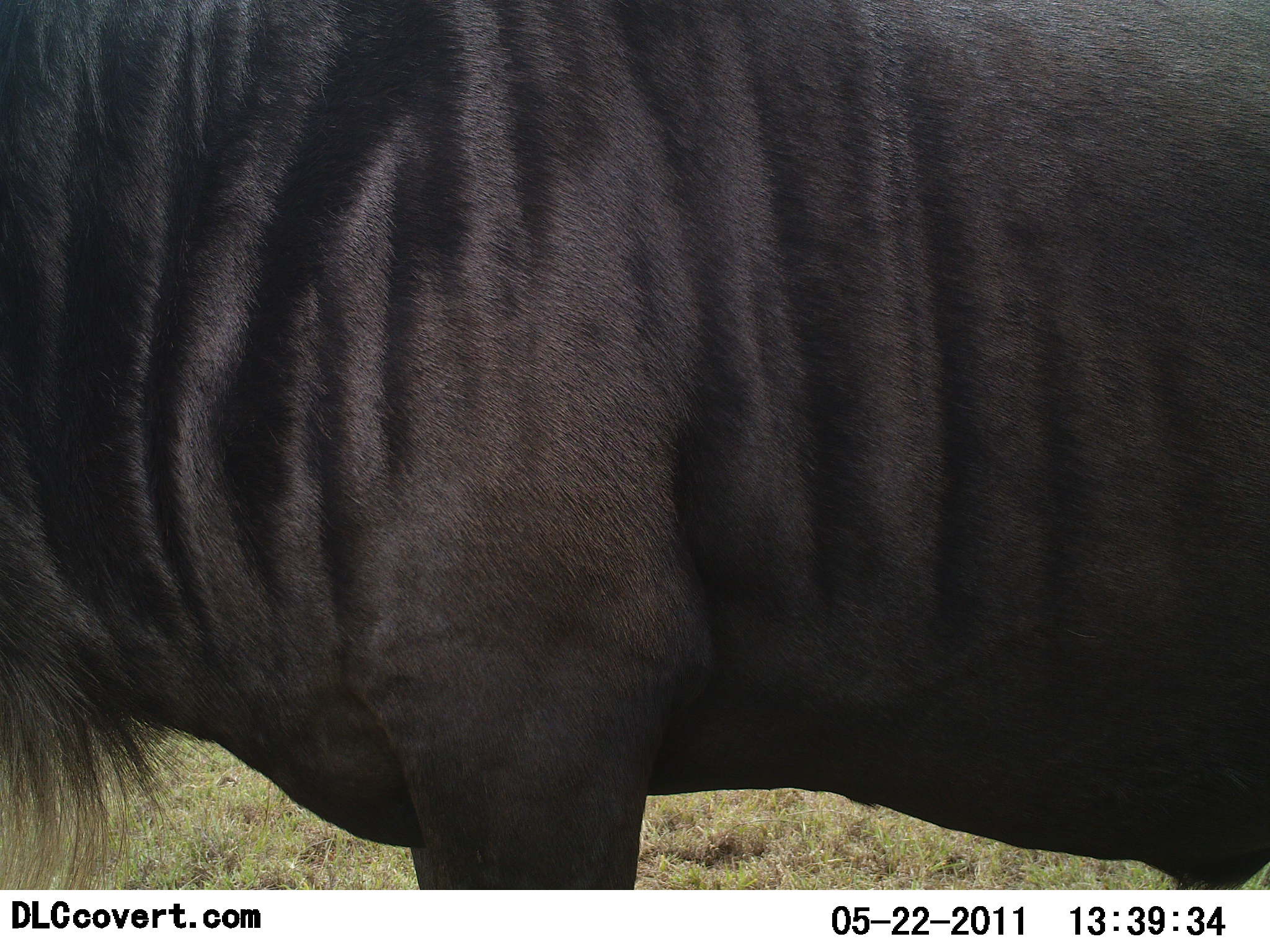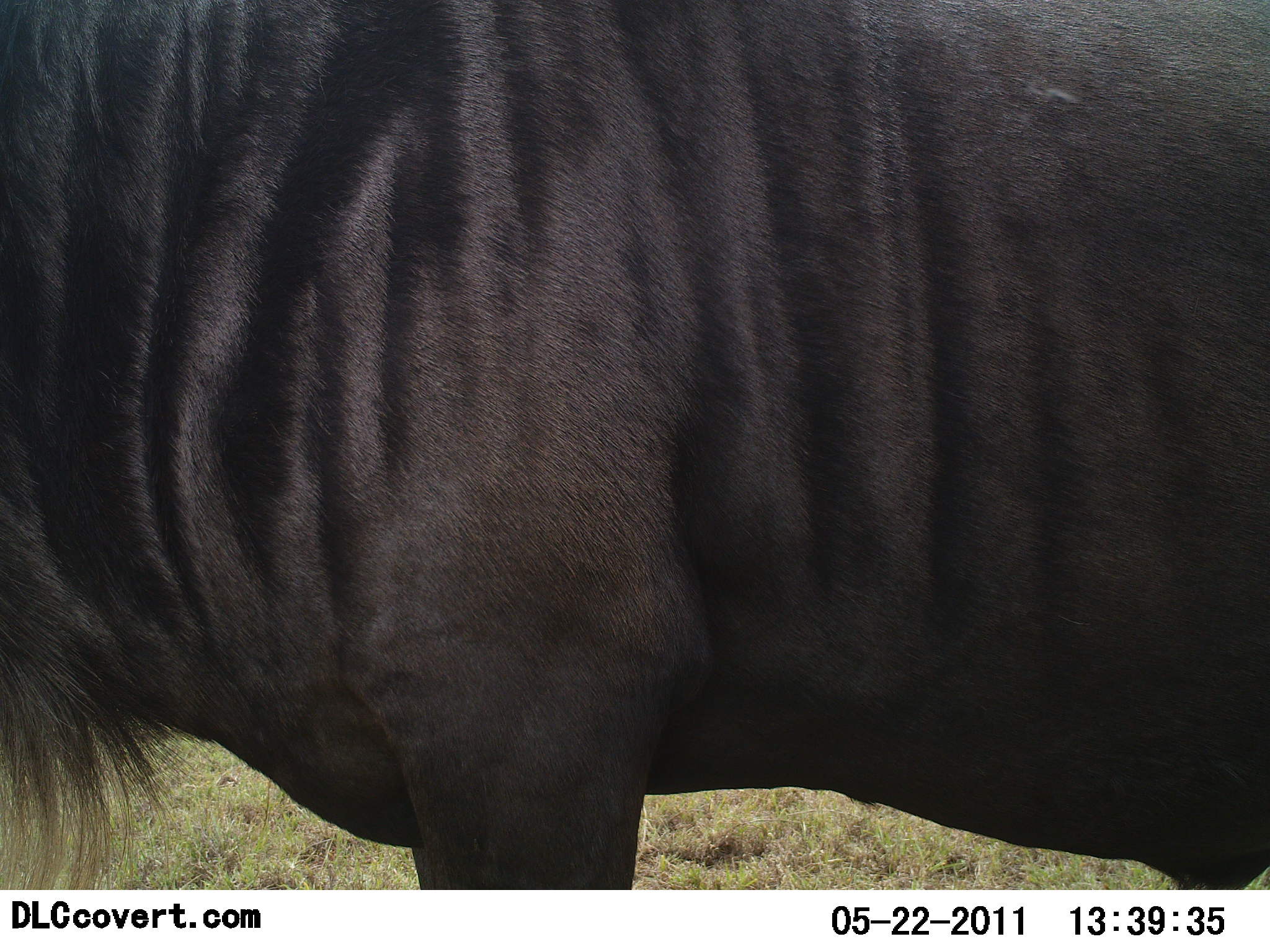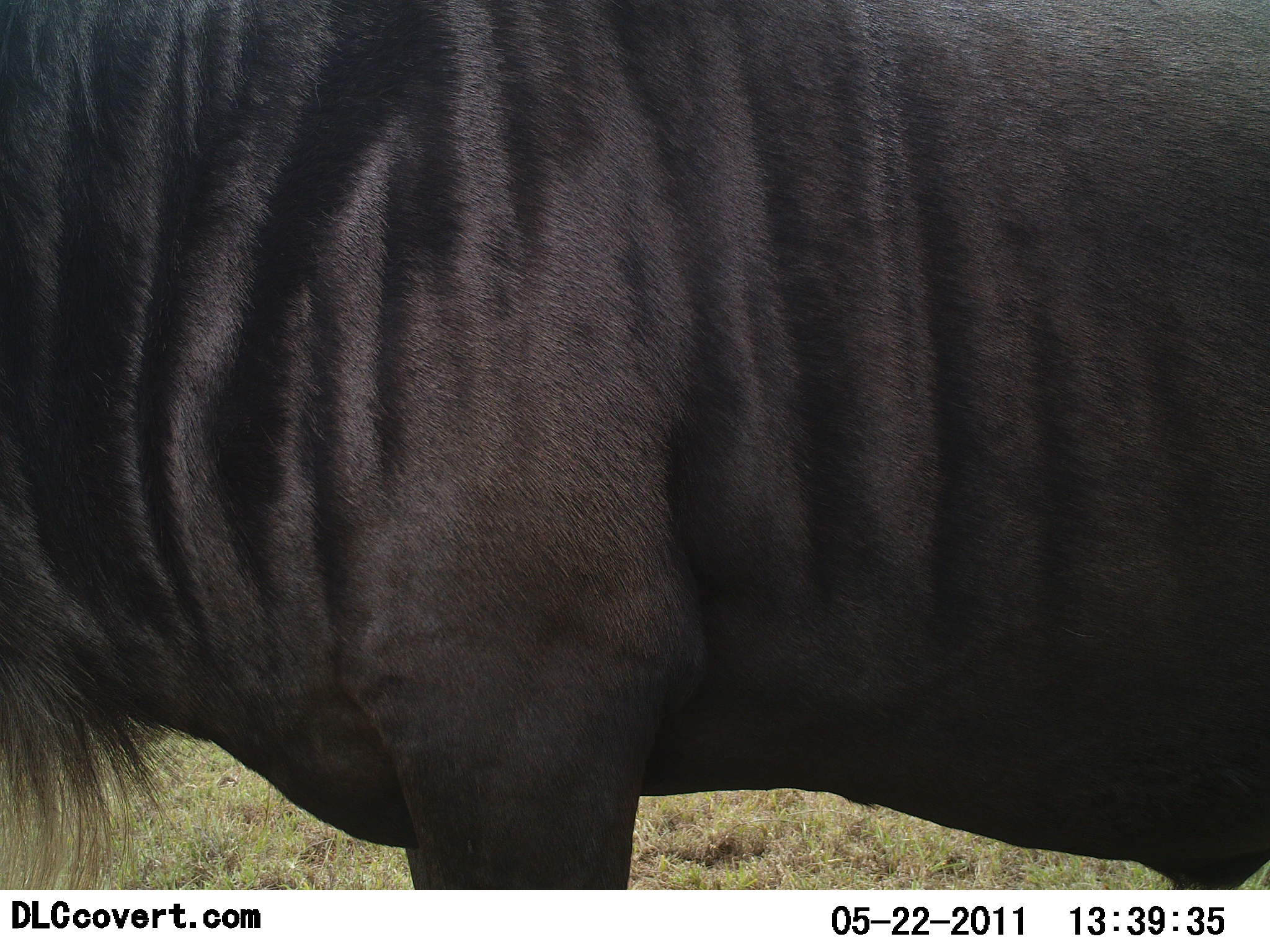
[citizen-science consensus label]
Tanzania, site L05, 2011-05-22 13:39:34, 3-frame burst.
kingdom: Animalia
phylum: Chordata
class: Mammalia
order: Artiodactyla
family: Bovidae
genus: Connochaetes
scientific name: Connochaetes taurinus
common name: blue wildebeest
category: wildebeest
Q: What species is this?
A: Wildebeest (blue wildebeest) (Connochaetes taurinus).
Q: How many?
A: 1.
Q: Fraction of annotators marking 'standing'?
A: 100%.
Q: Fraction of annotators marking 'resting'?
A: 0%.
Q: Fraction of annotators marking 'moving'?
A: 0%.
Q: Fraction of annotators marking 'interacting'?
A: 0%.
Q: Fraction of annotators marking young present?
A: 0%.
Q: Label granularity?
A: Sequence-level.